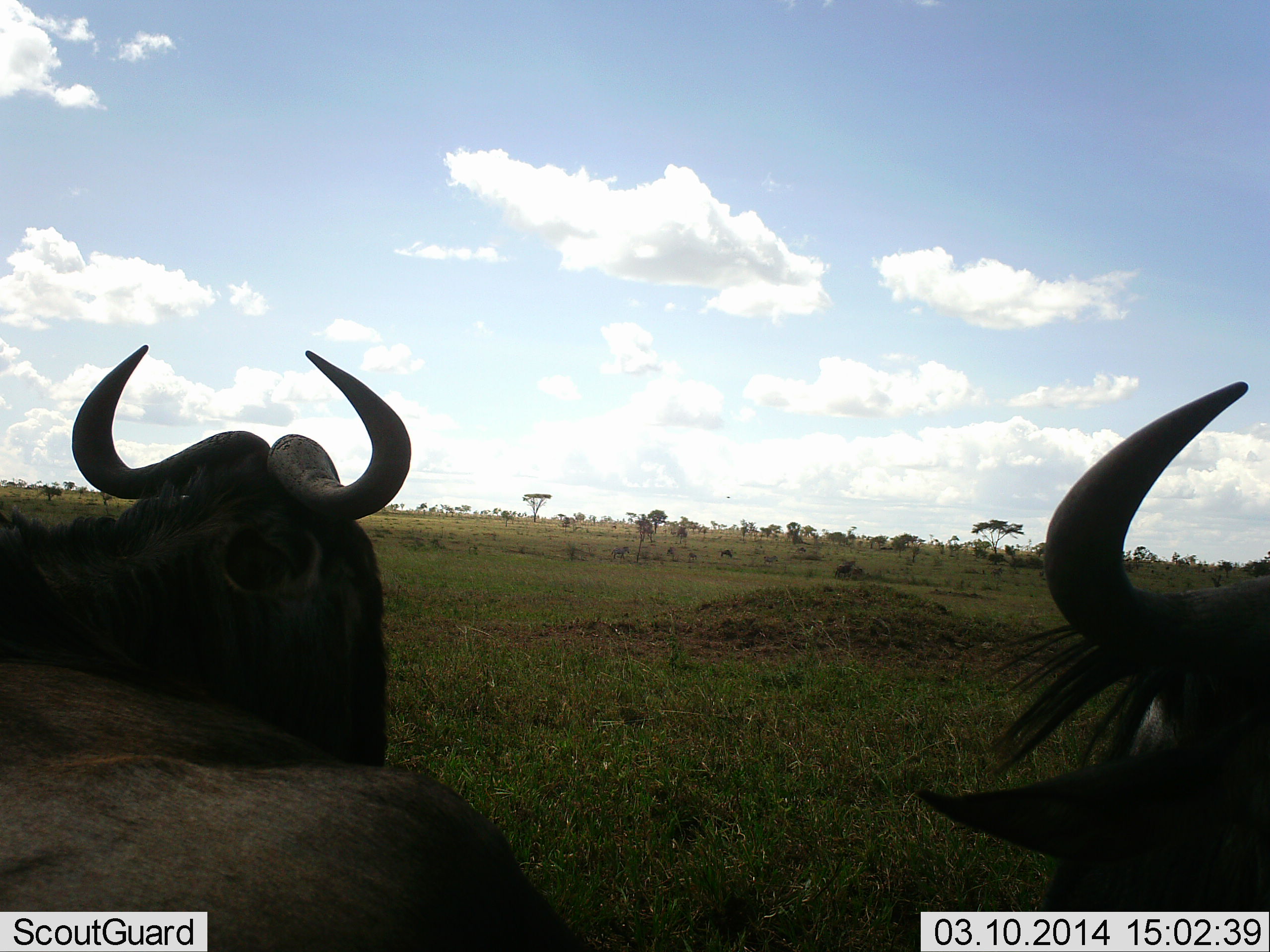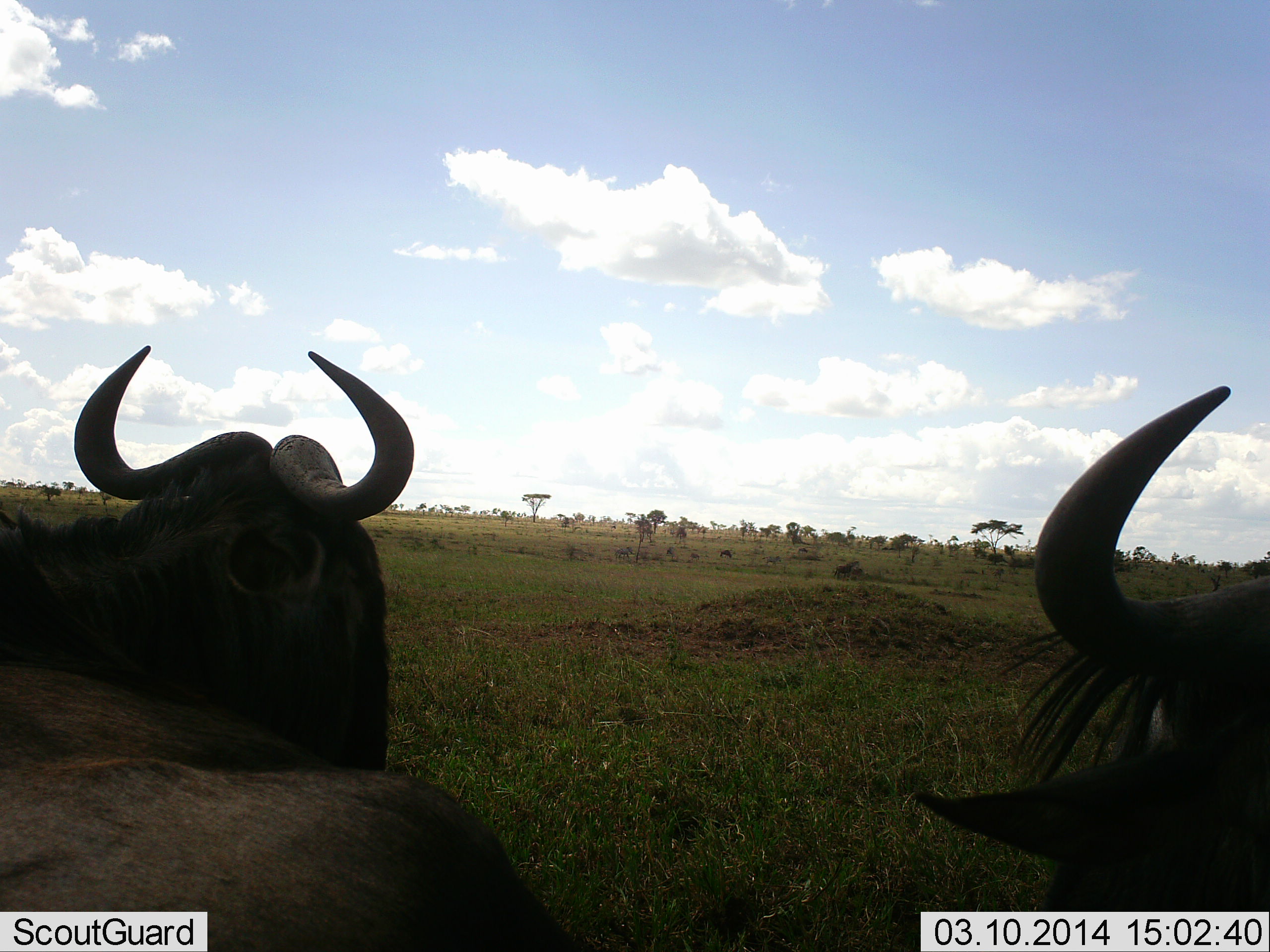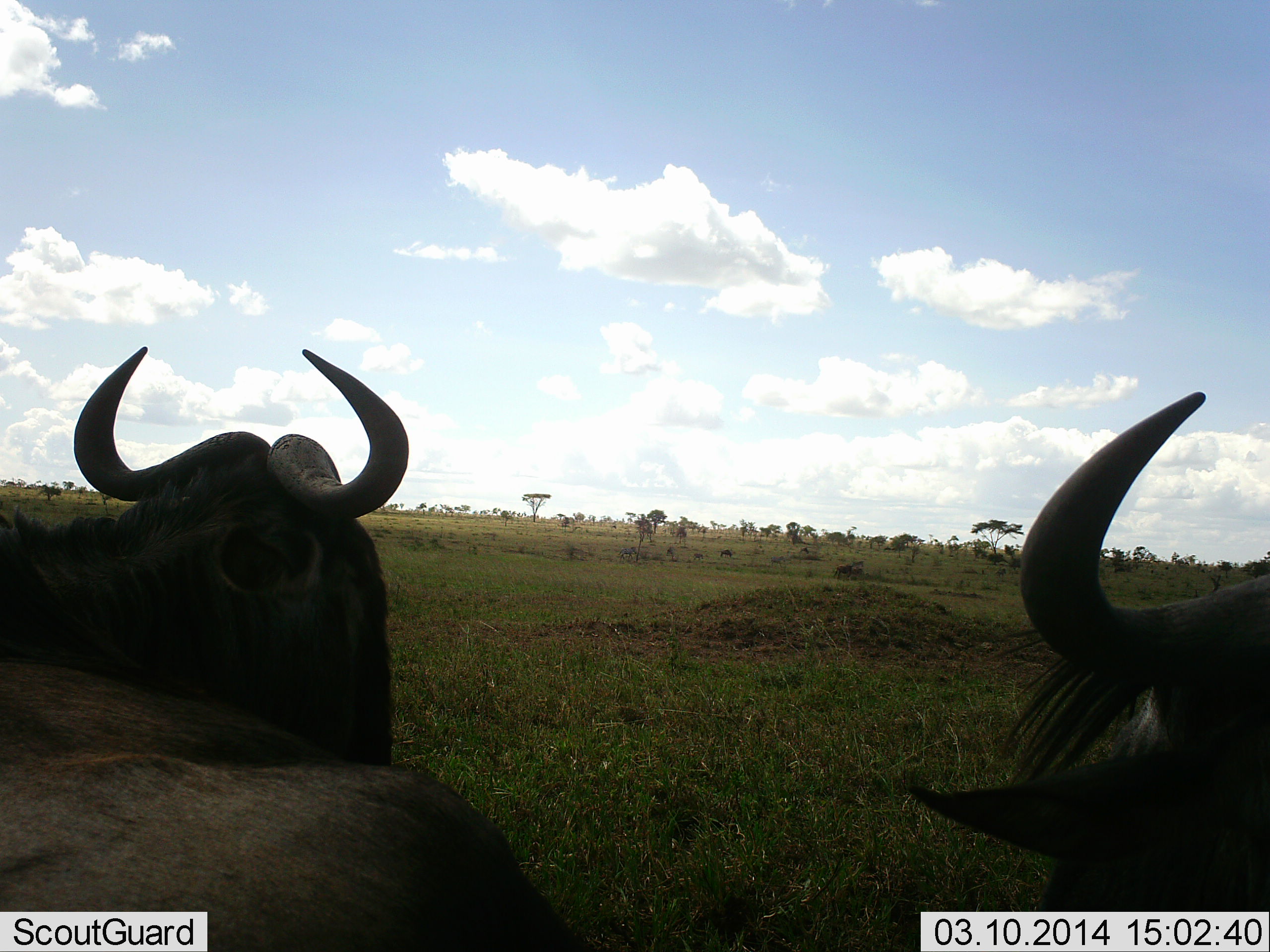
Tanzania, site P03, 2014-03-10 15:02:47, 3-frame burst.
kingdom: Animalia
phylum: Chordata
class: Mammalia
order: Artiodactyla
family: Bovidae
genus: Connochaetes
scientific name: Connochaetes taurinus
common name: blue wildebeest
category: wildebeest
Wildebeest (blue wildebeest) (Connochaetes taurinus), count 2. Behavior (volunteer vote fractions): standing 60%, resting 40%, moving 30%, interacting 0%. Young present (vote fraction): 0%. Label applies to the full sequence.